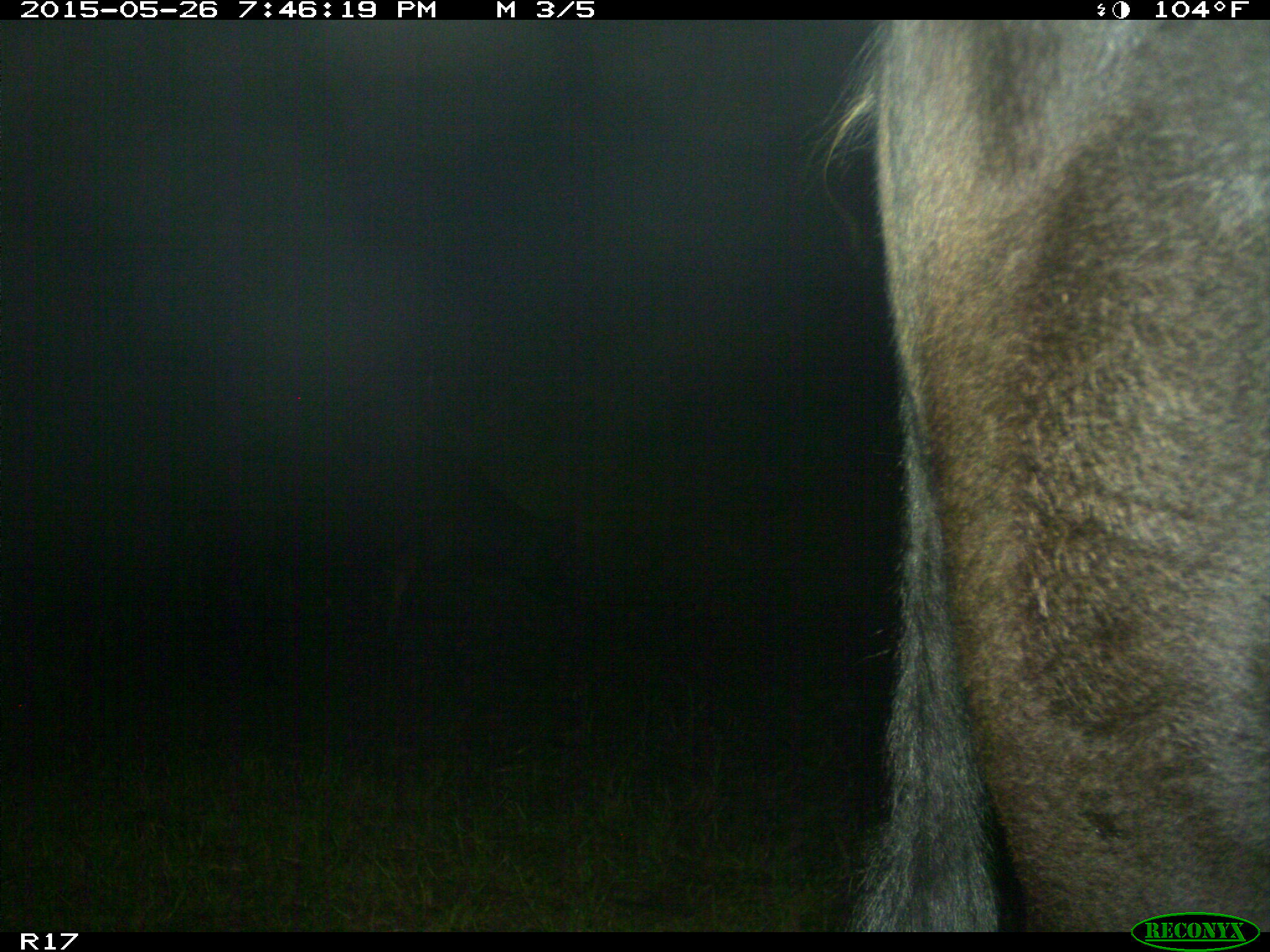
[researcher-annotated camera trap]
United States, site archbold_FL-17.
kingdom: Animalia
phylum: Chordata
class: Mammalia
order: Artiodactyla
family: Bovidae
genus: Bos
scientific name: Bos taurus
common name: domestic cow